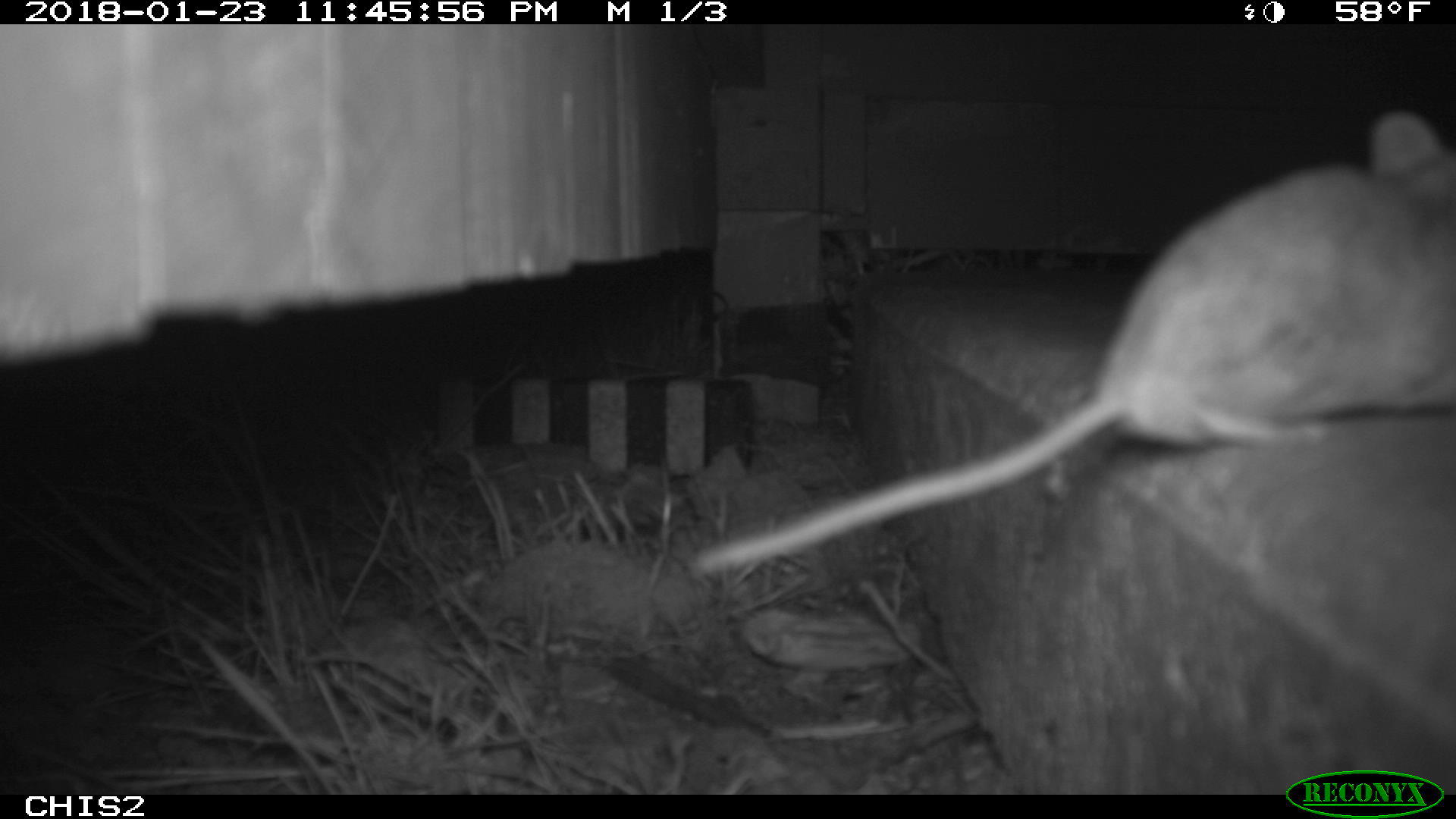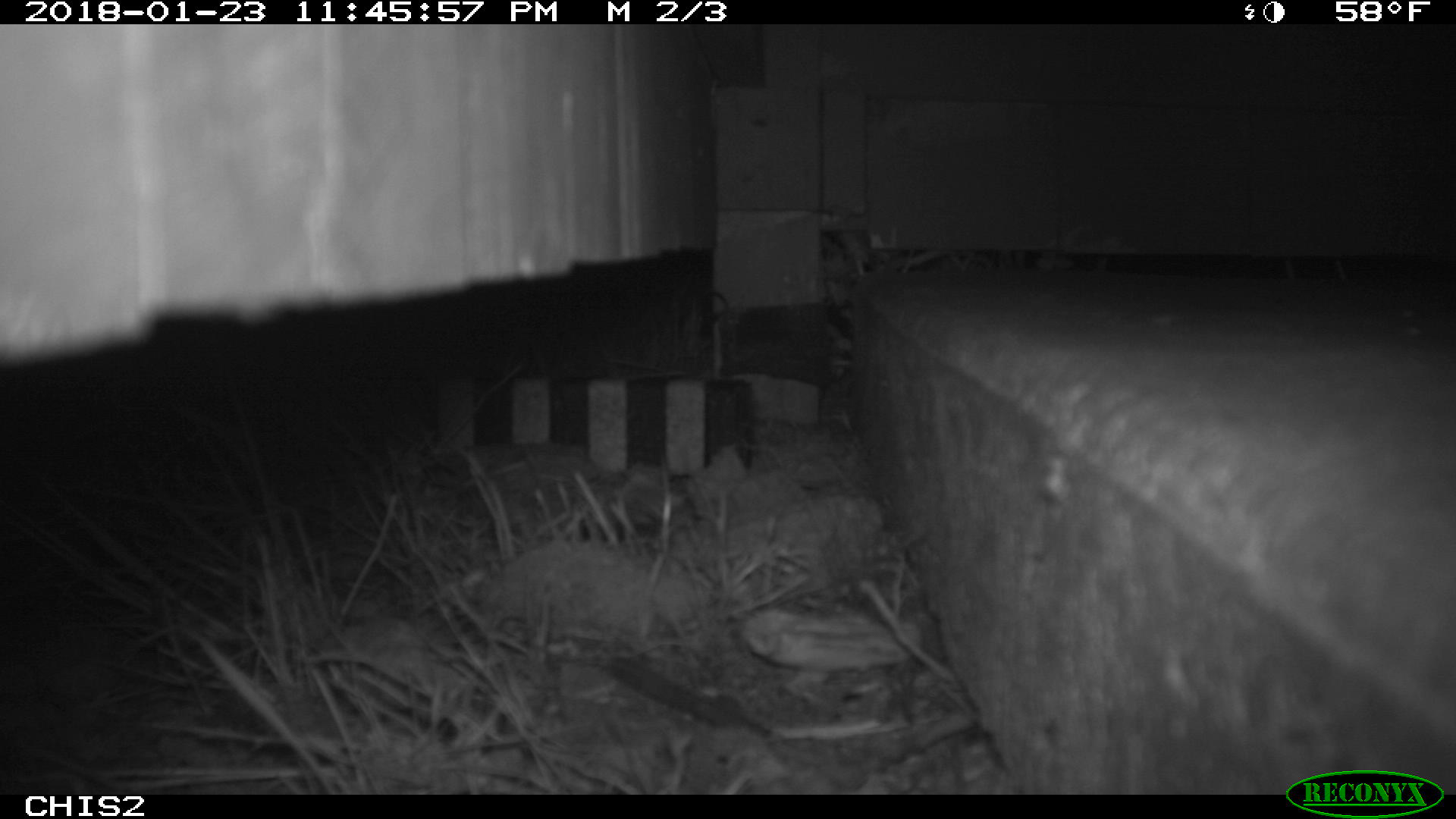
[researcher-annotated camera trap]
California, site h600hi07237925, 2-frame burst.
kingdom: Animalia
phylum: Chordata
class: Mammalia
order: Rodentia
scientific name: Rodentia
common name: rodent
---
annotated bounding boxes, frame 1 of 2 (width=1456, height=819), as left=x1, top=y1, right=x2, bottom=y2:
rodent: left=690, top=111, right=1455, bottom=573